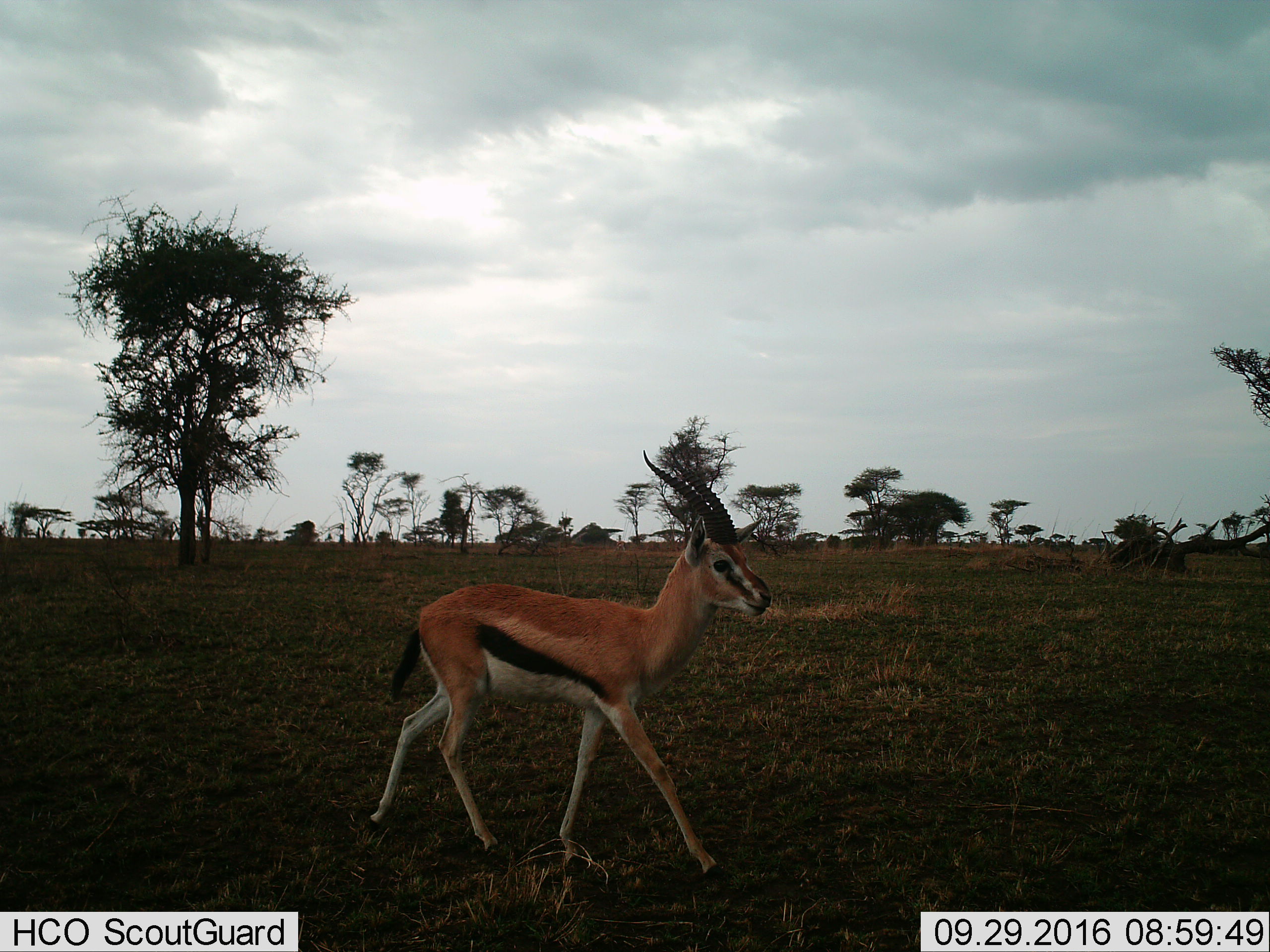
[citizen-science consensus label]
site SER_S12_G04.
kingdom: Animalia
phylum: Chordata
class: Mammalia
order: Artiodactyla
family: Bovidae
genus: Eudorcas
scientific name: Eudorcas thomsonii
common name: thomson's gazelle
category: gazellethomsons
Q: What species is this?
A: Gazellethomsons (thomson's gazelle) (Eudorcas thomsonii).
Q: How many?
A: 1.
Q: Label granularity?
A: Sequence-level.